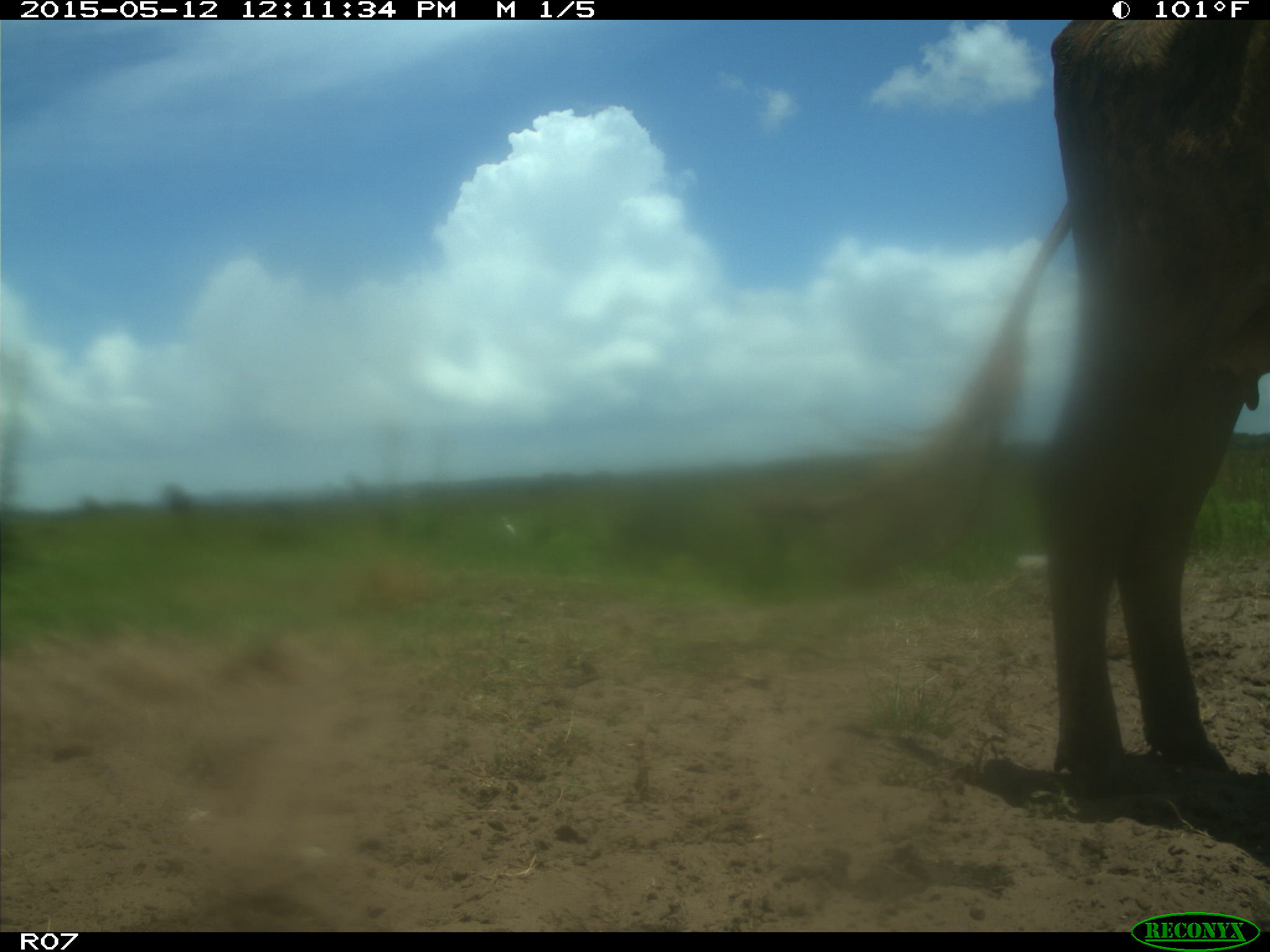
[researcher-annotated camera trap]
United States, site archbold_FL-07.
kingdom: Animalia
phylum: Chordata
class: Mammalia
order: Artiodactyla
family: Bovidae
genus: Bos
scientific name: Bos taurus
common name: domestic cow